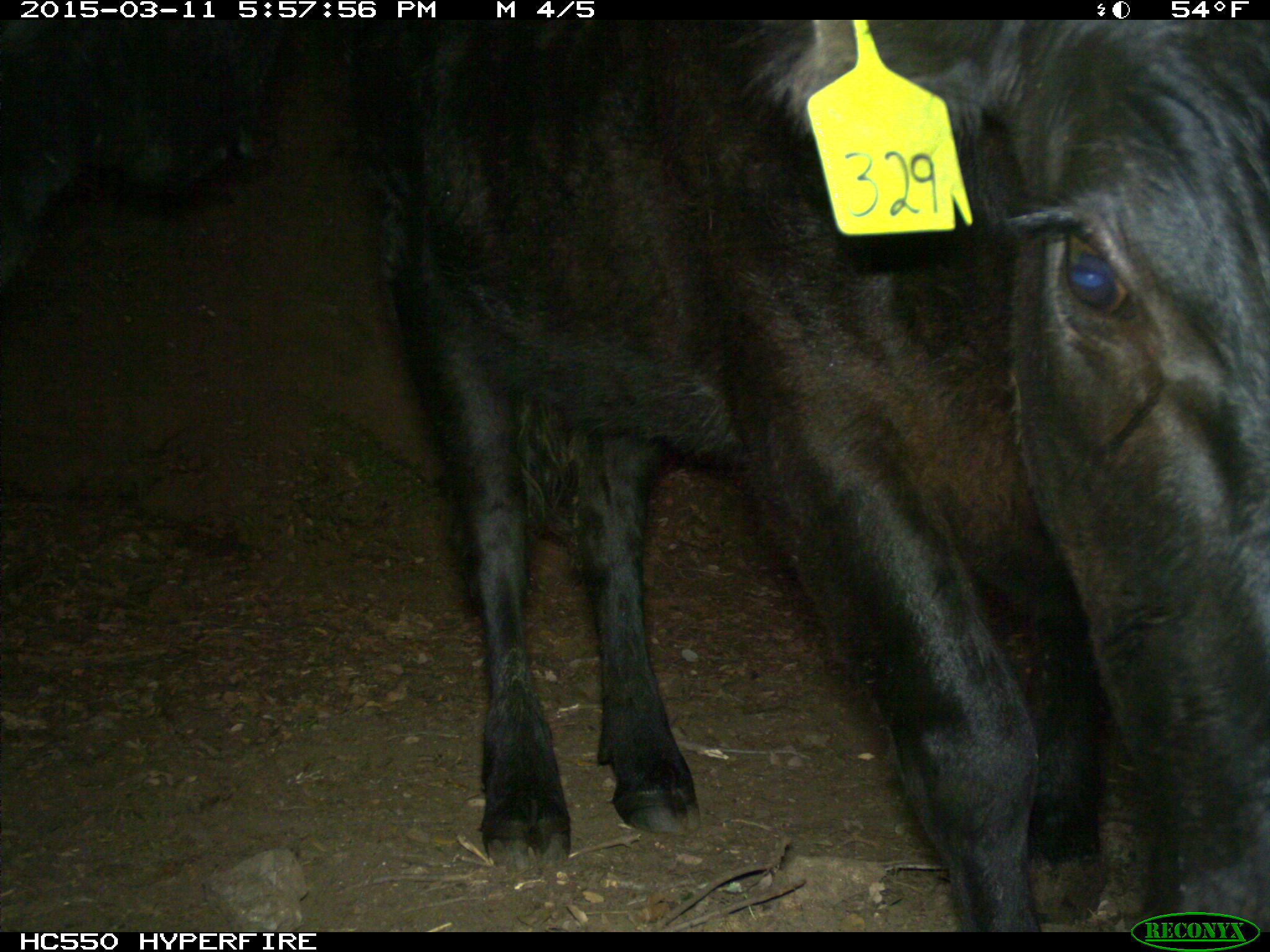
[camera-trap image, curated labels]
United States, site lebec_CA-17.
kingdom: Animalia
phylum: Chordata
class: Mammalia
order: Artiodactyla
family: Bovidae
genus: Bos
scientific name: Bos taurus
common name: domestic cow